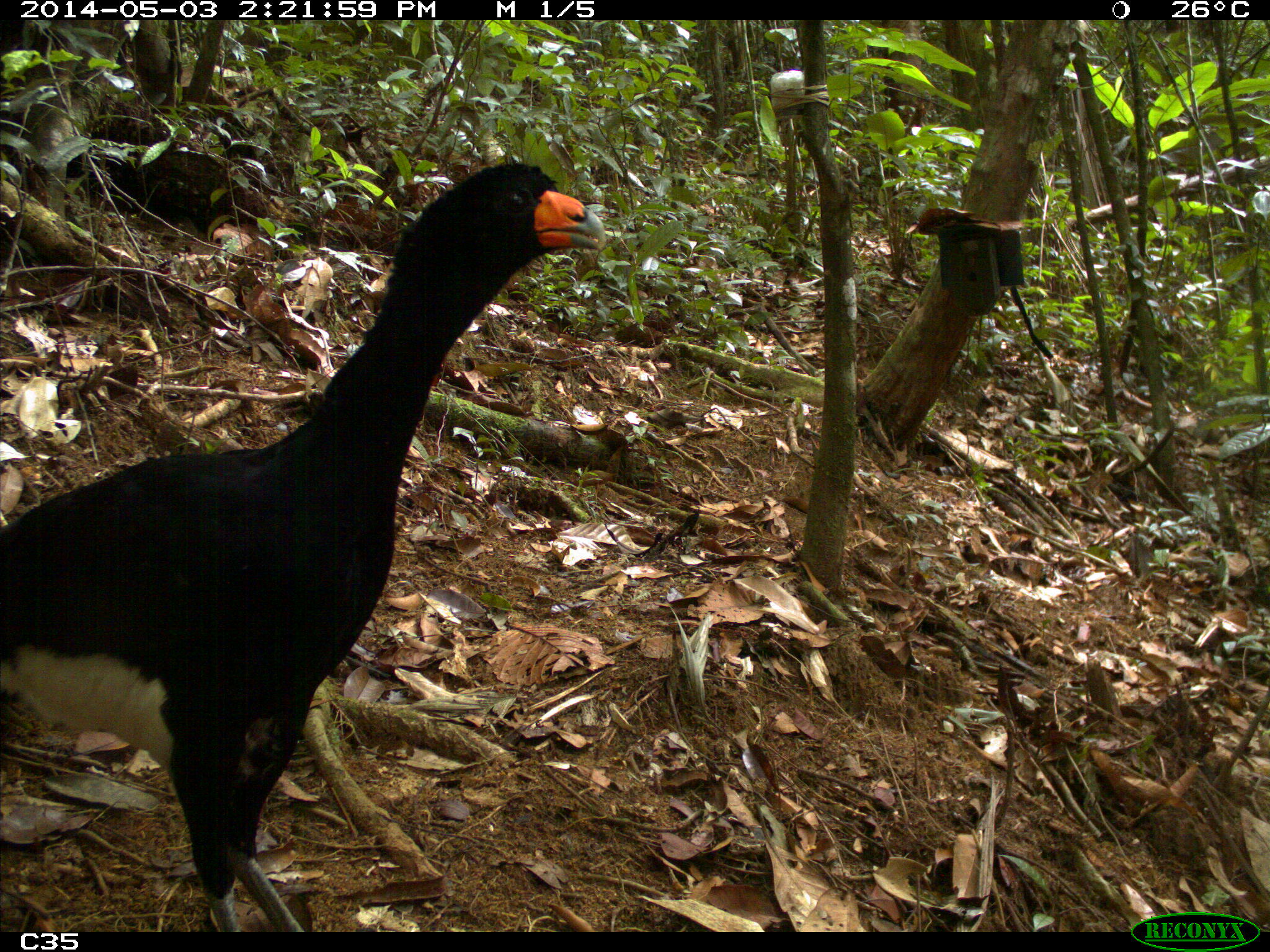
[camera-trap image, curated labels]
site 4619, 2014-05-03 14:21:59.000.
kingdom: Animalia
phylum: Chordata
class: Aves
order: Galliformes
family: Cracidae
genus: Crax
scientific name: Crax alector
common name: black curassow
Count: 2.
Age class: adult.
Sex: female.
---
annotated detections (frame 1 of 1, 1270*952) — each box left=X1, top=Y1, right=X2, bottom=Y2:
crax alector: left=0, top=157, right=605, bottom=932